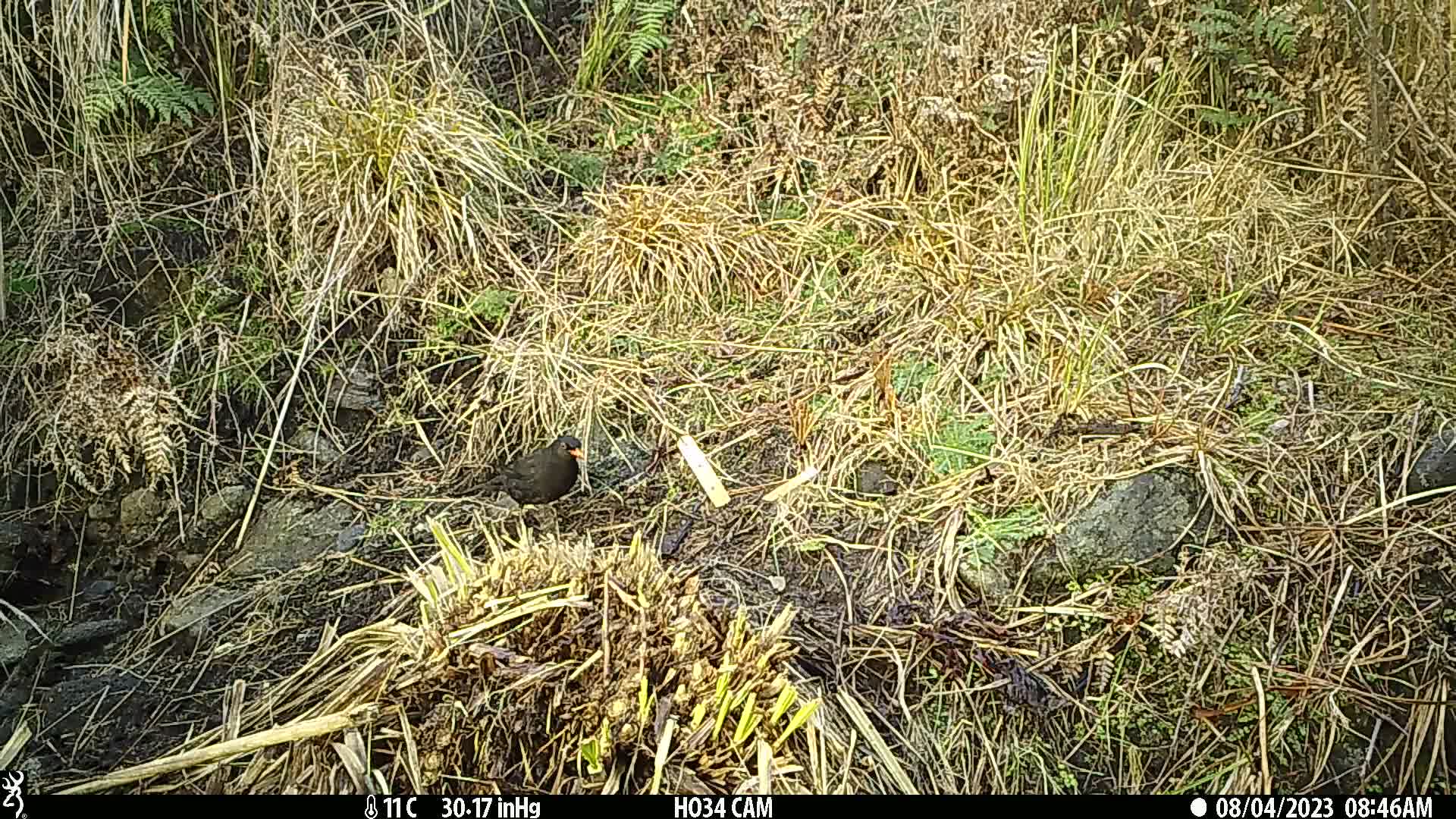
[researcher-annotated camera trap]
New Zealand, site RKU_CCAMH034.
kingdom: Animalia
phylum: Chordata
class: Aves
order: Passeriformes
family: Turdidae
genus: Turdus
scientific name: Turdus merula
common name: eurasian blackbird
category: blackbird